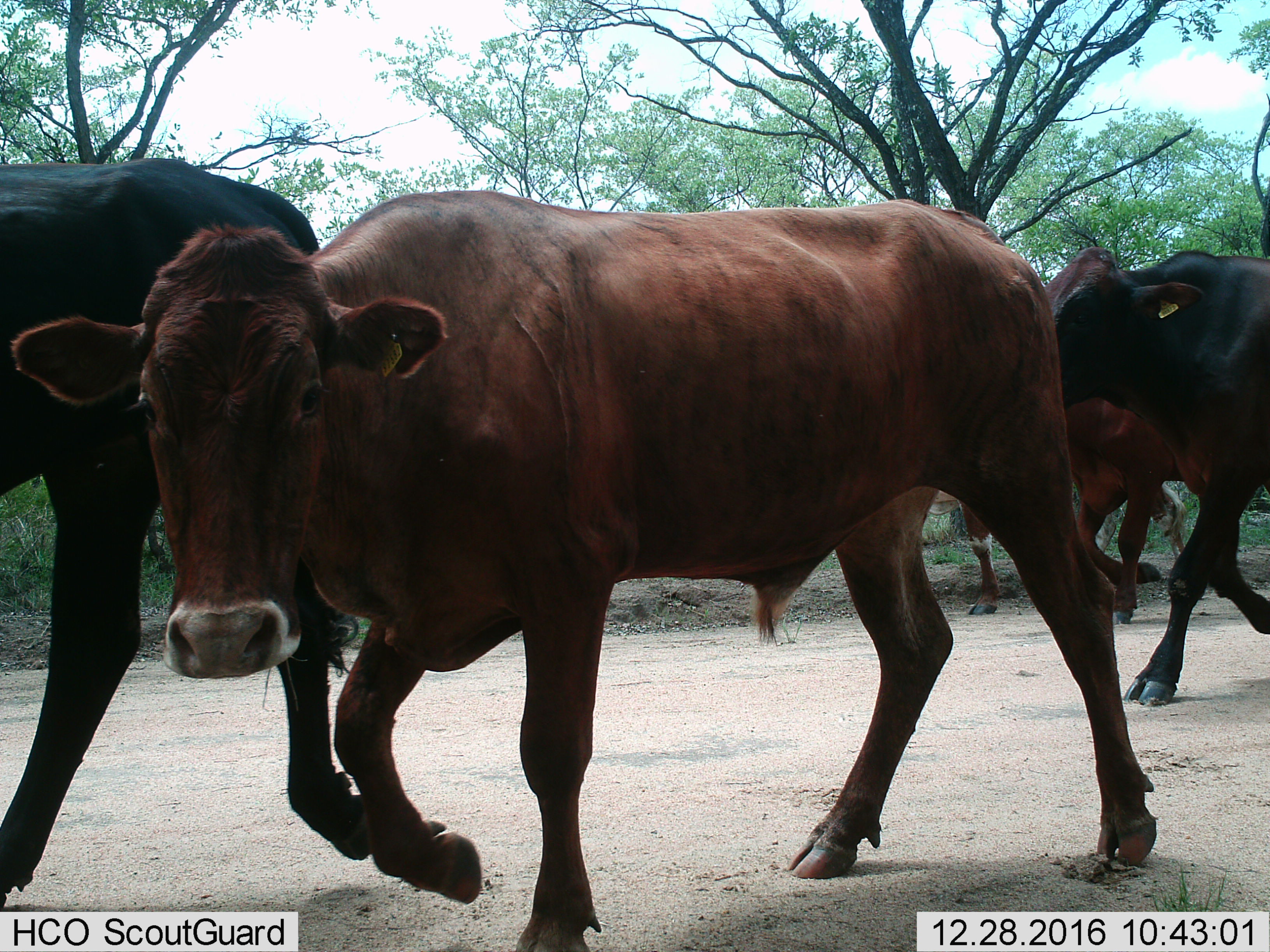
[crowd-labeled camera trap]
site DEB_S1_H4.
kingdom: Animalia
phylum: Chordata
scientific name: Vertebrata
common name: domestic animal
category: domesticanimal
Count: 4.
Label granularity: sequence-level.